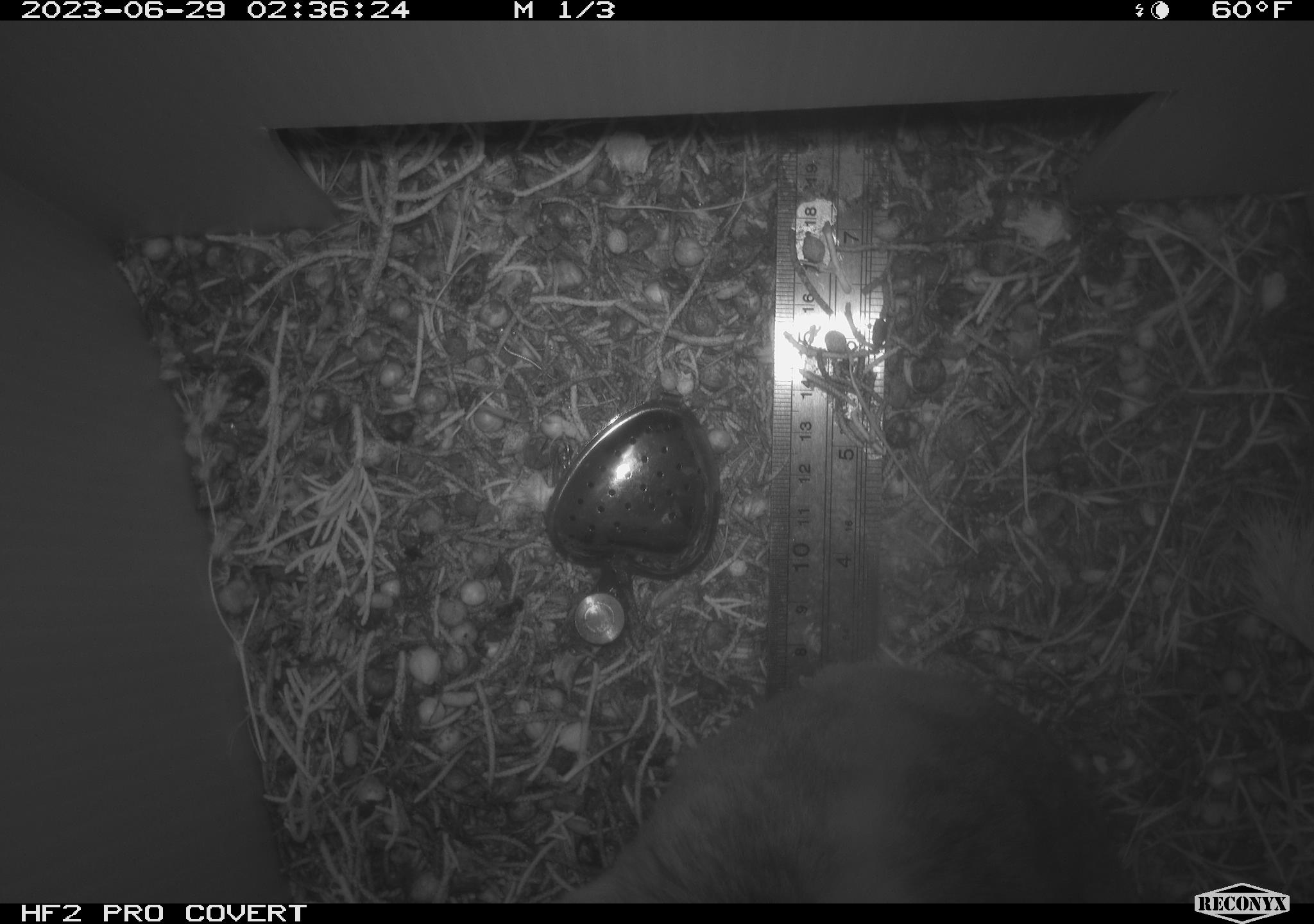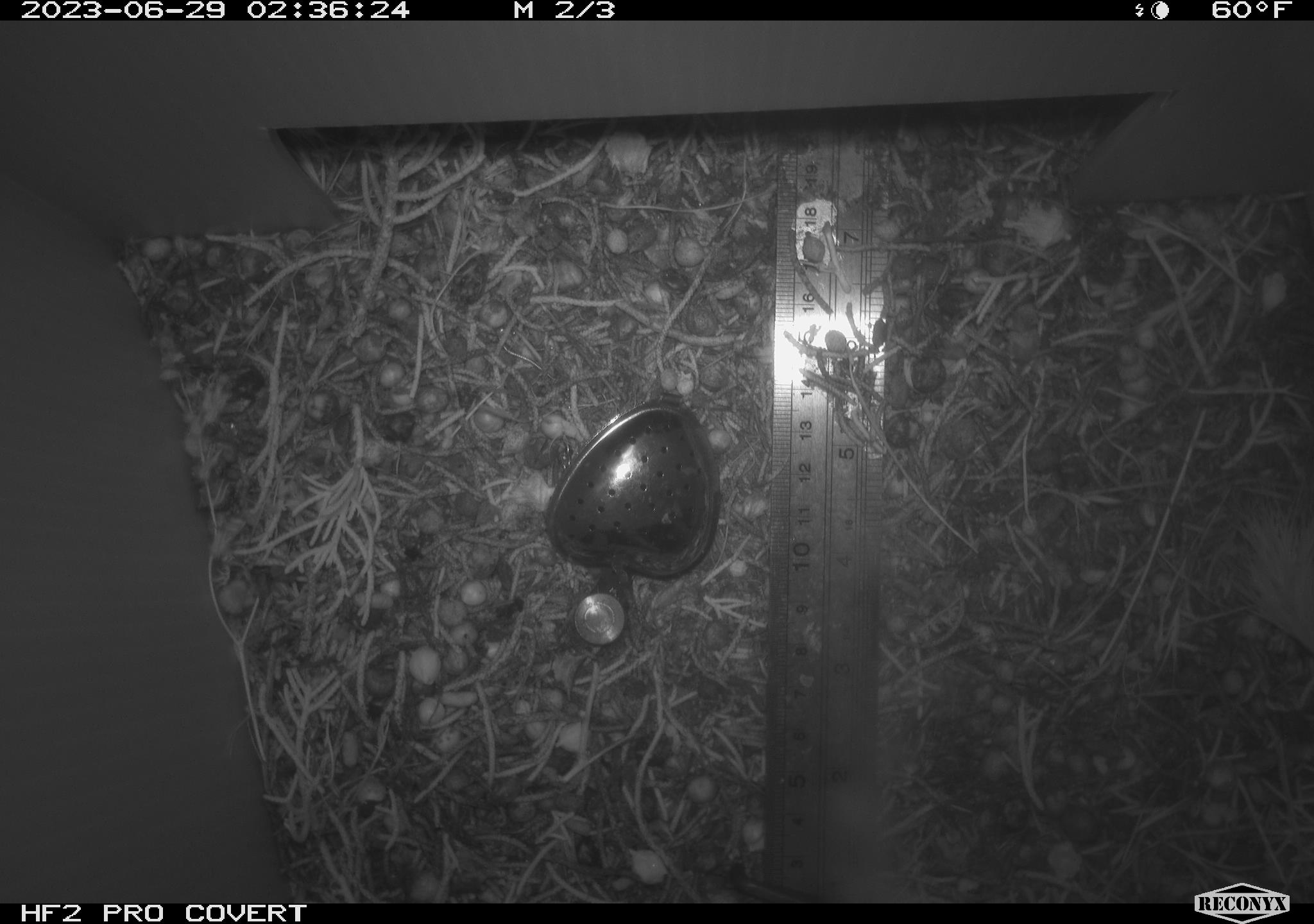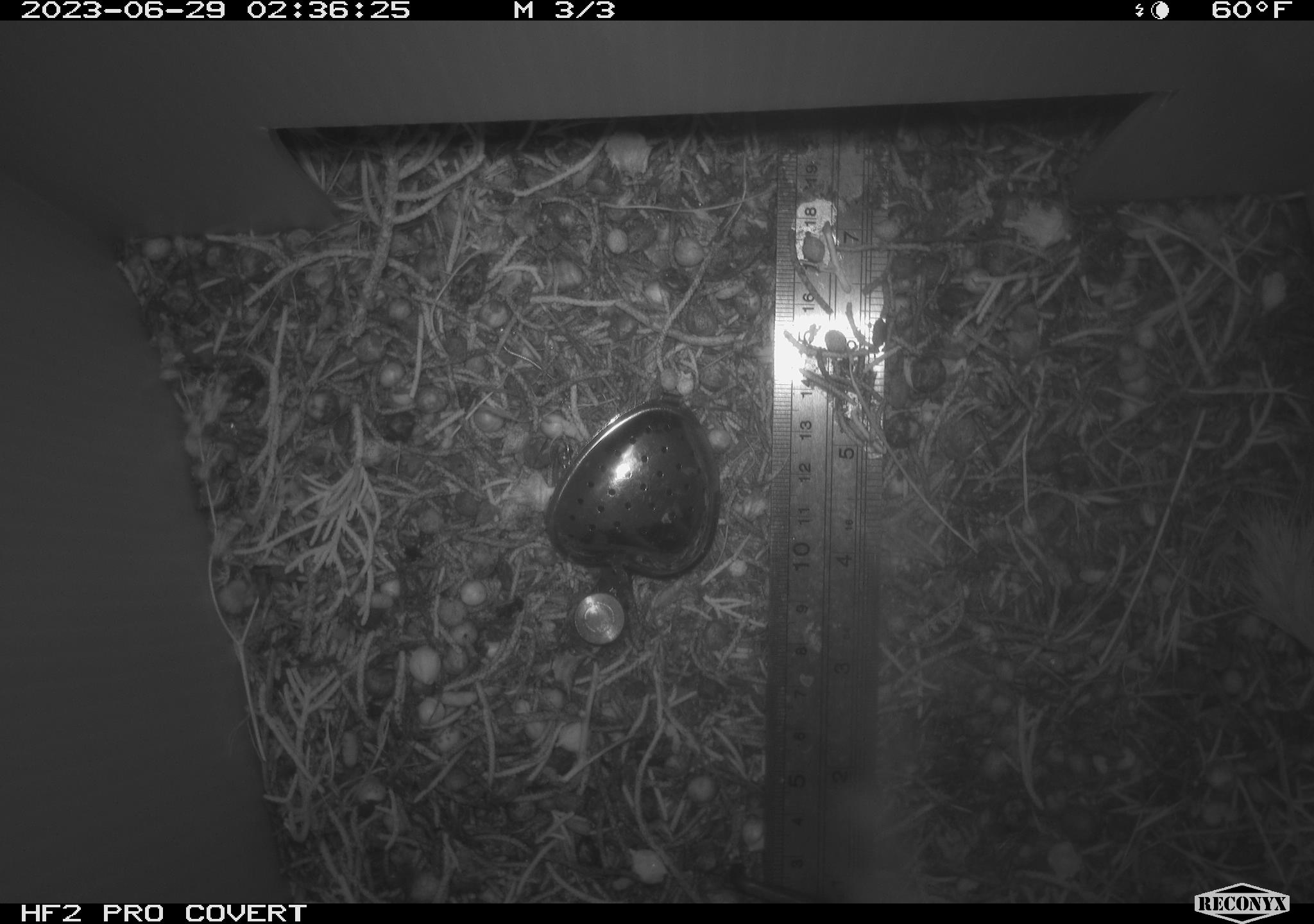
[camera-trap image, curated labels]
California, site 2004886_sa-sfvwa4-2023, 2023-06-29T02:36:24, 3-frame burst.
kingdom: Animalia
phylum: Chordata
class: Mammalia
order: Rodentia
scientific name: Rodentia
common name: mouse species